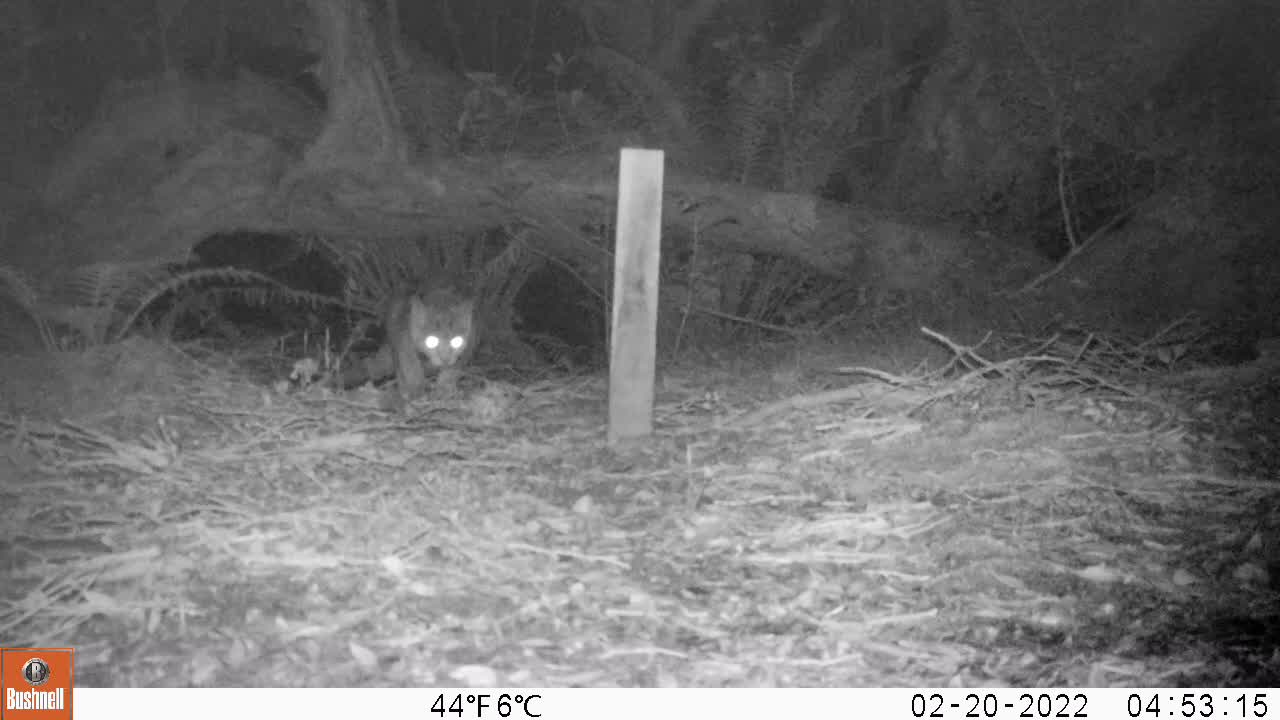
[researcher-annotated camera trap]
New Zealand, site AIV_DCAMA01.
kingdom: Animalia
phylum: Chordata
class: Mammalia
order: Carnivora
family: Felidae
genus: Felis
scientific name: Felis catus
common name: domestic cat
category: cat